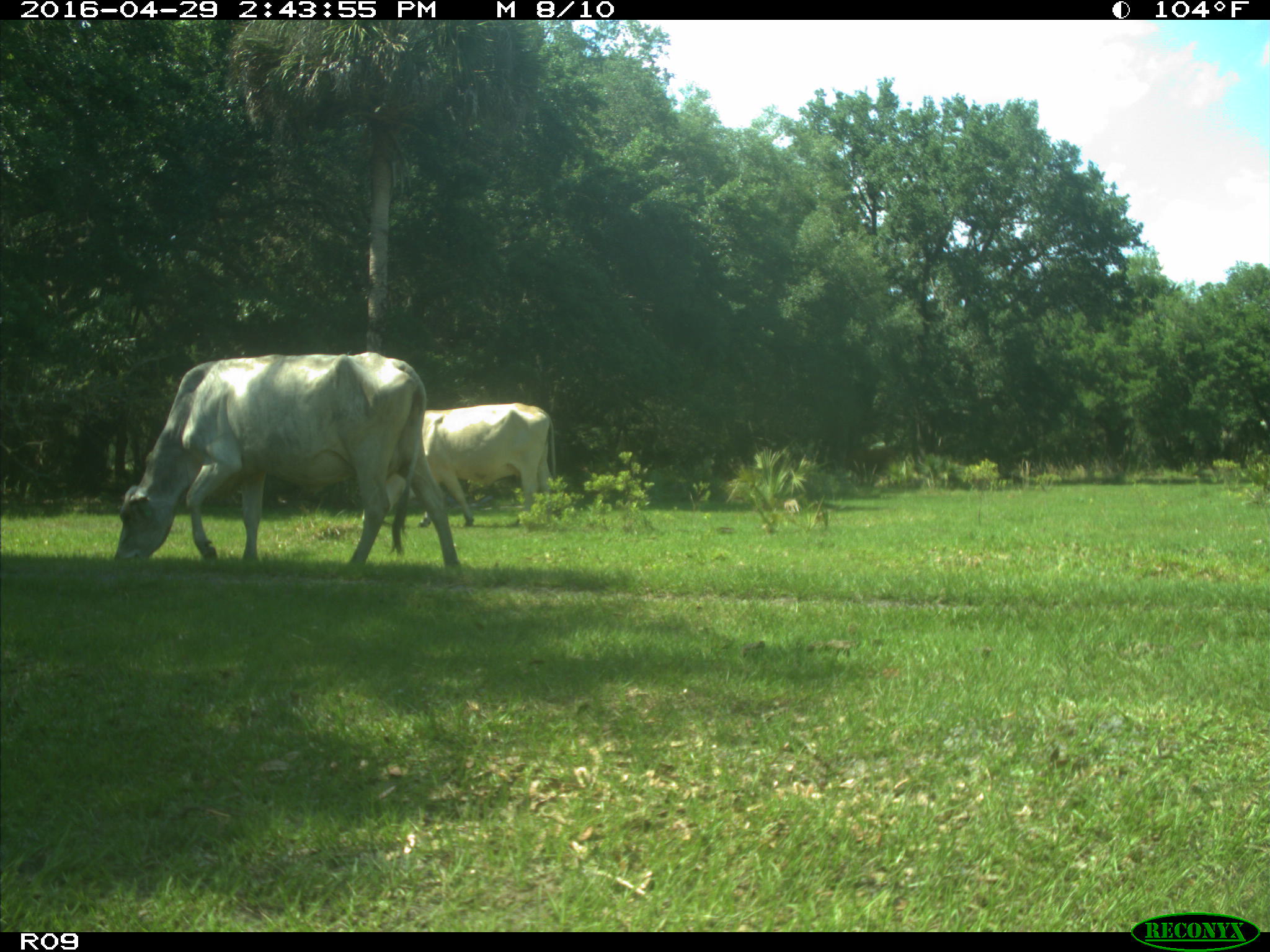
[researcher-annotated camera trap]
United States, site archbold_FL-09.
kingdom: Animalia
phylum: Chordata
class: Mammalia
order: Artiodactyla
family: Bovidae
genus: Bos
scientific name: Bos taurus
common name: domestic cow